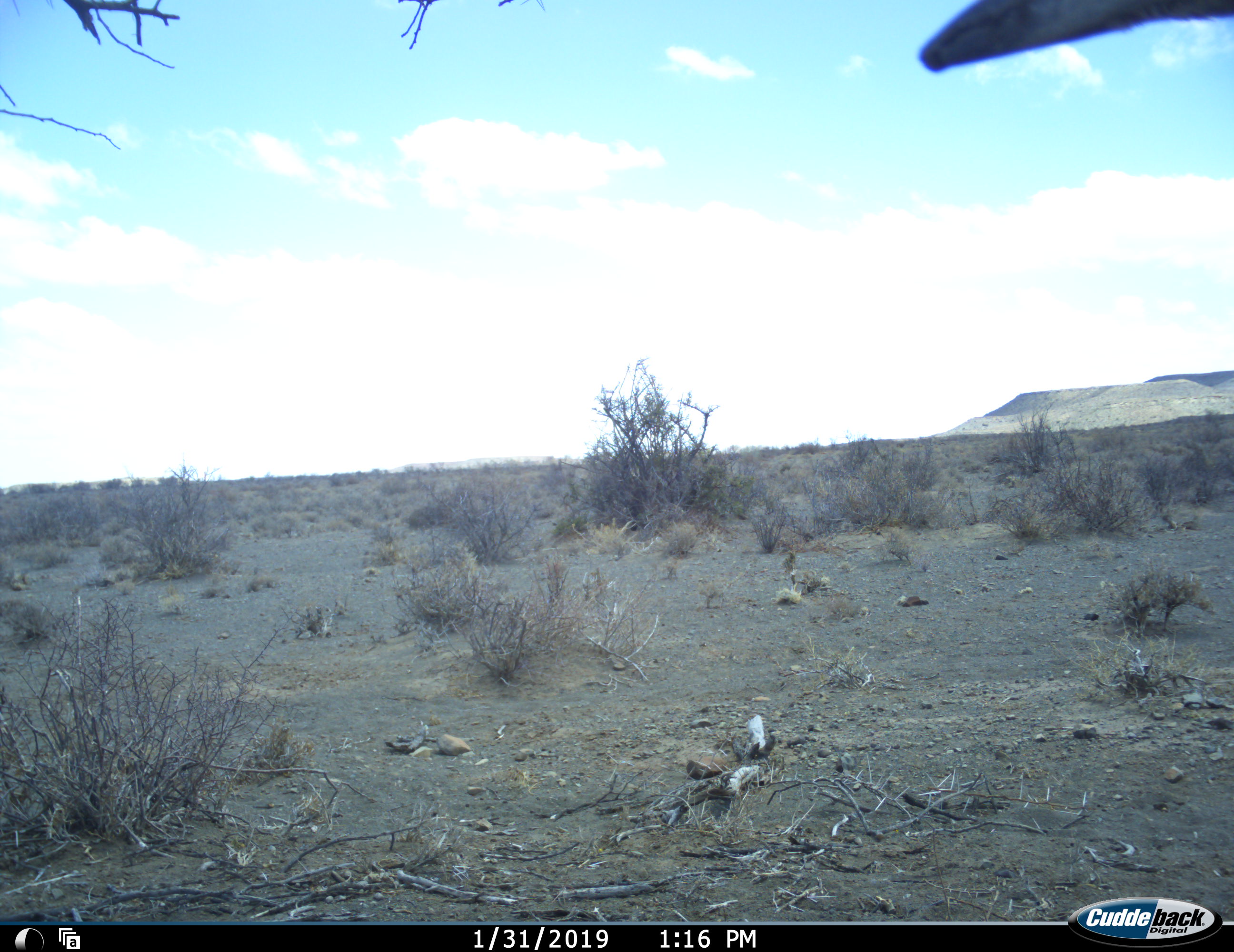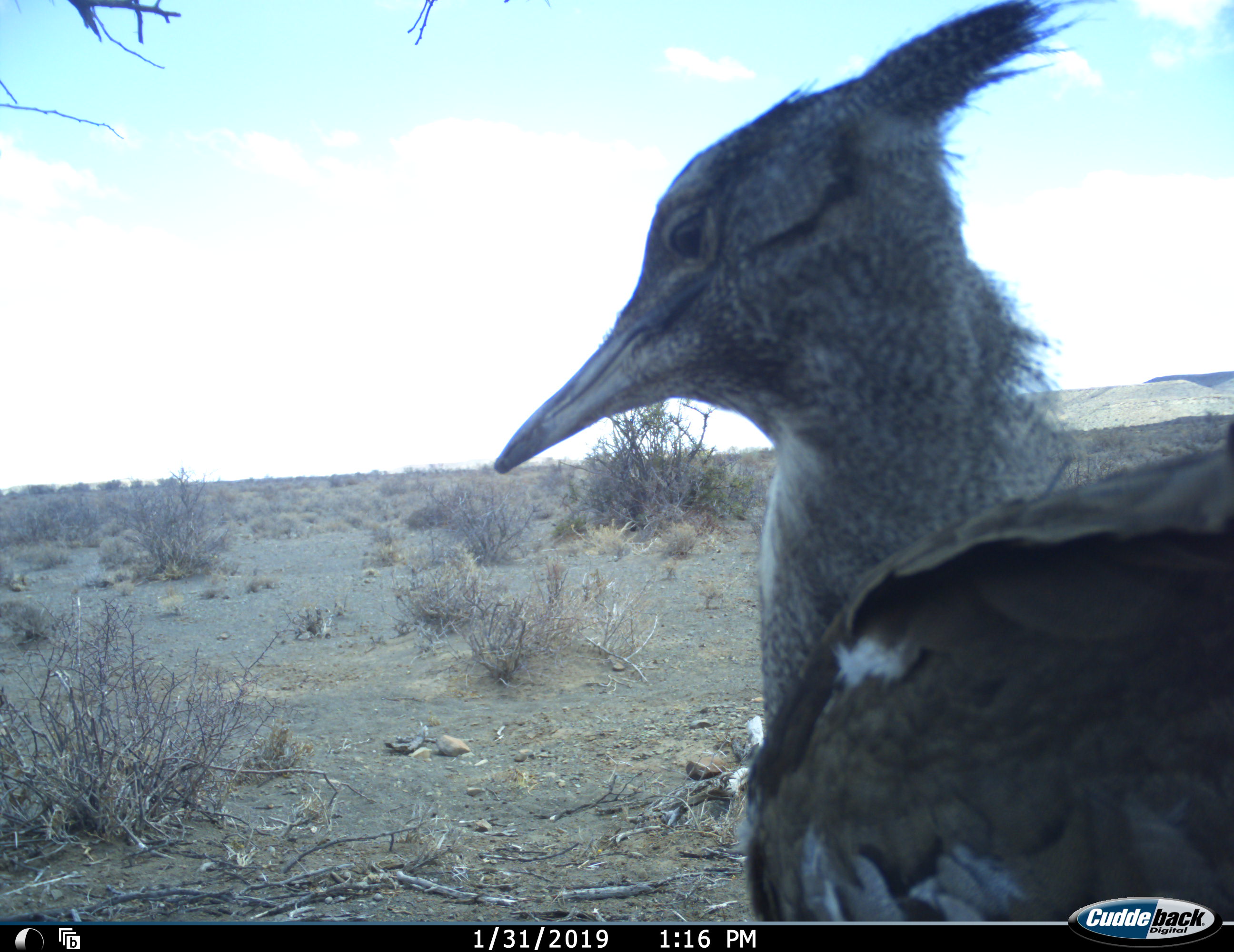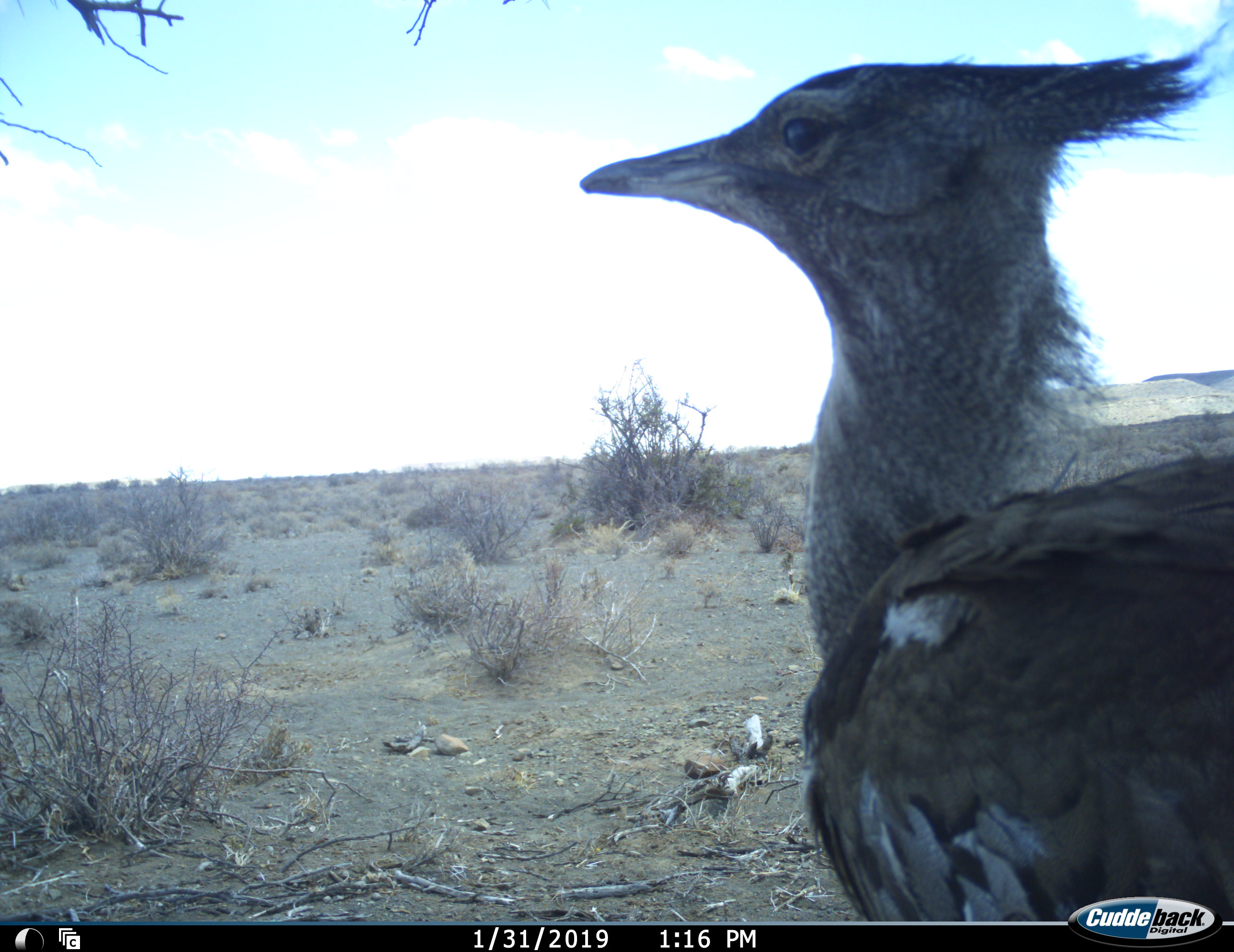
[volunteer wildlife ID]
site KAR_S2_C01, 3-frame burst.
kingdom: Animalia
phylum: Chordata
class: Aves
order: Otidiformes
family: Otididae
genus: Ardeotis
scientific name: Ardeotis kori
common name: kori bustard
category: bustardkori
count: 1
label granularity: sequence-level